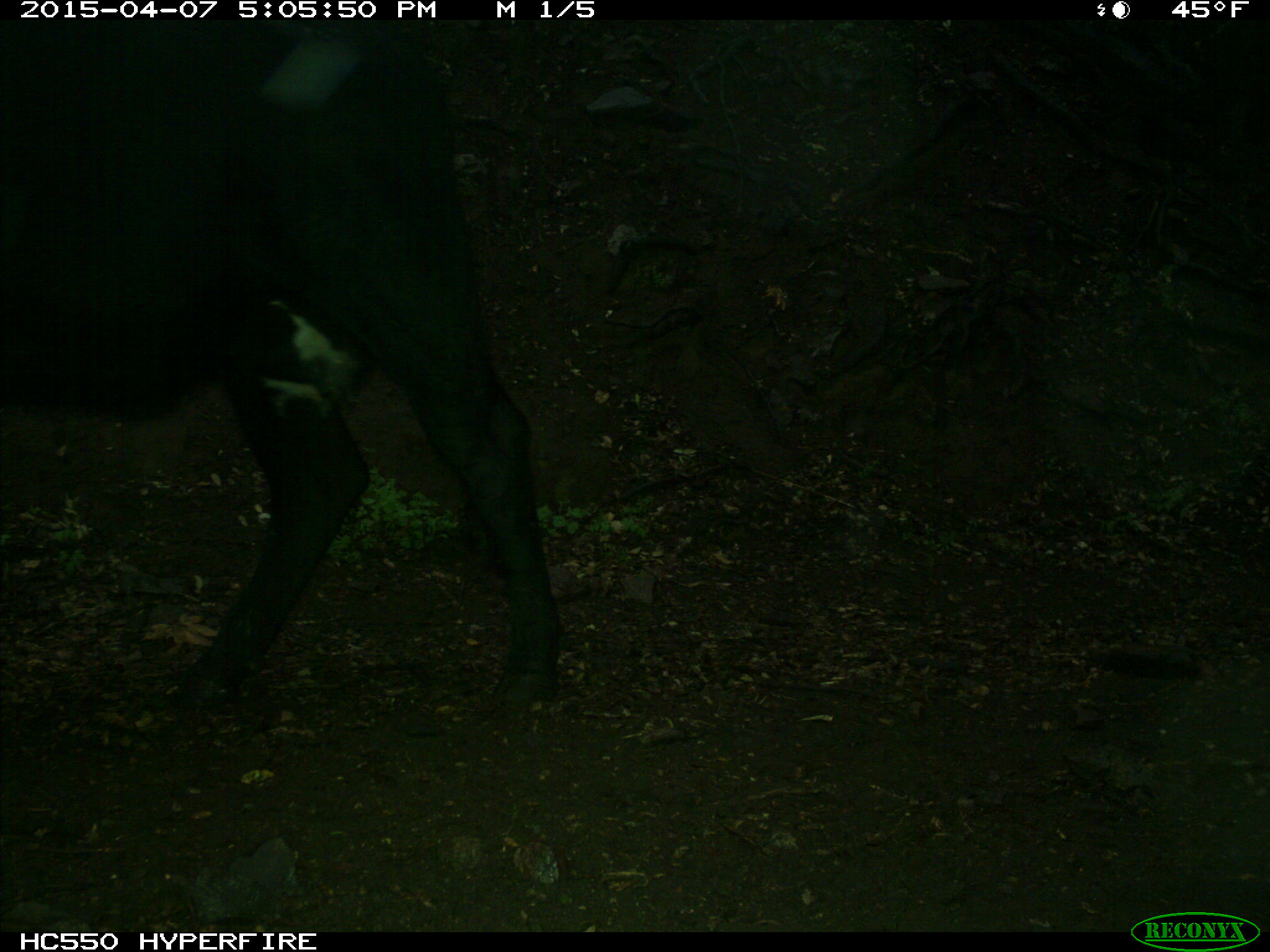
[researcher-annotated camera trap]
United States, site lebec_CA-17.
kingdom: Animalia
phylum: Chordata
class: Mammalia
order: Artiodactyla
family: Bovidae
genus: Bos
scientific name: Bos taurus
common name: domestic cow